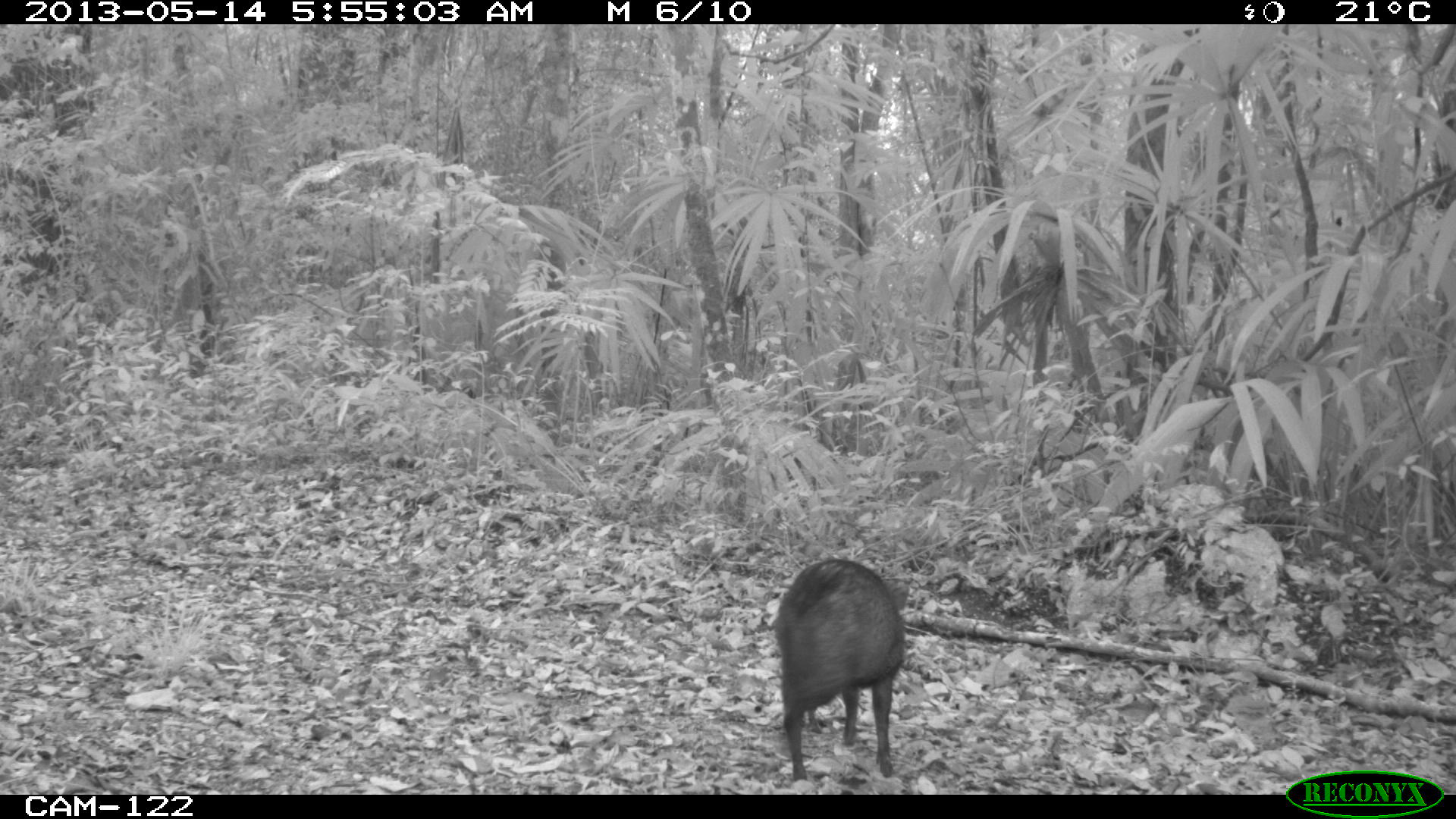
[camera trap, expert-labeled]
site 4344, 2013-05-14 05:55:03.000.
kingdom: Animalia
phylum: Chordata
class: Mammalia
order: Artiodactyla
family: Tayassuidae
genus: Pecari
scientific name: Pecari tajacu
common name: collared peccary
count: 1